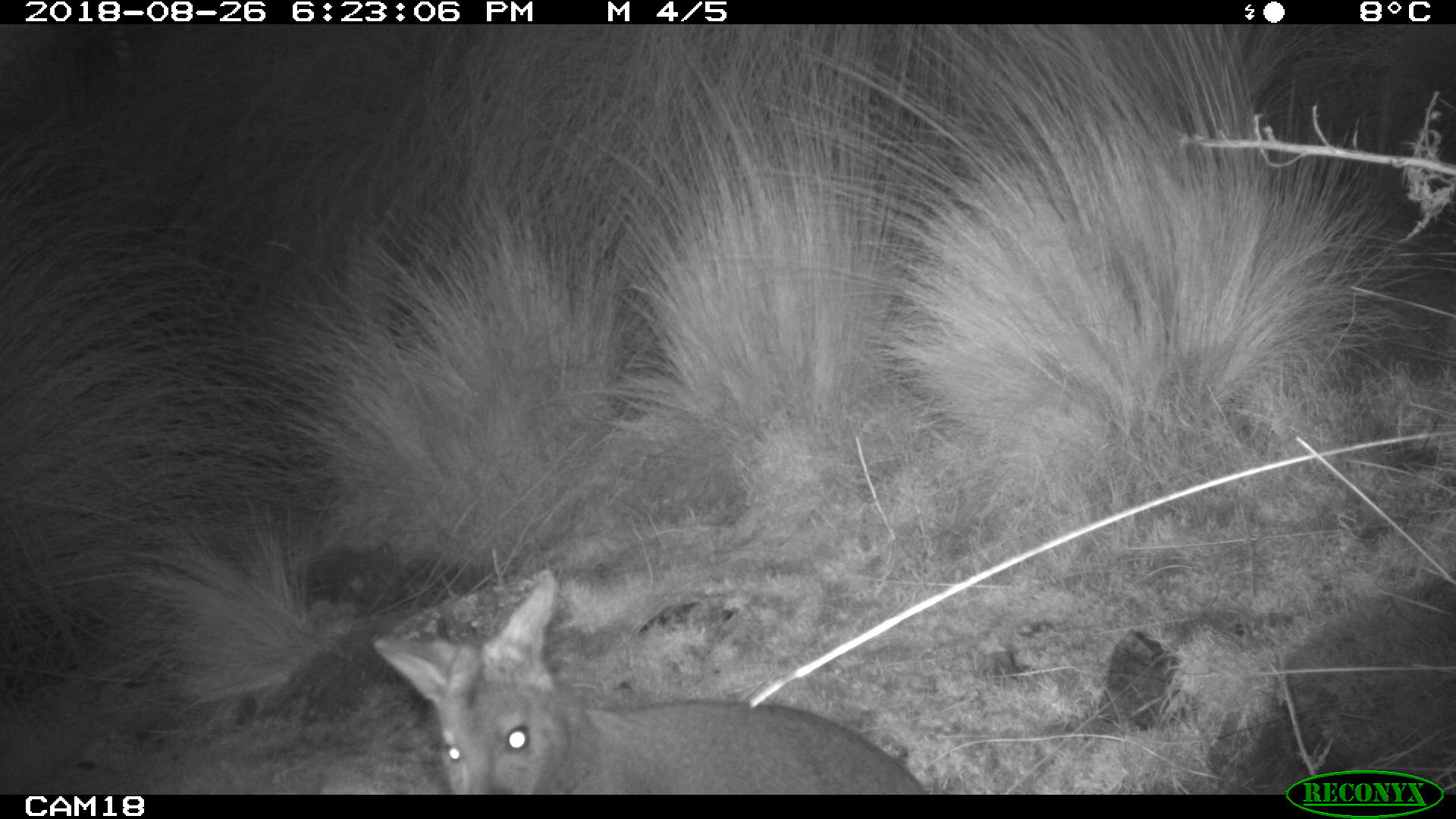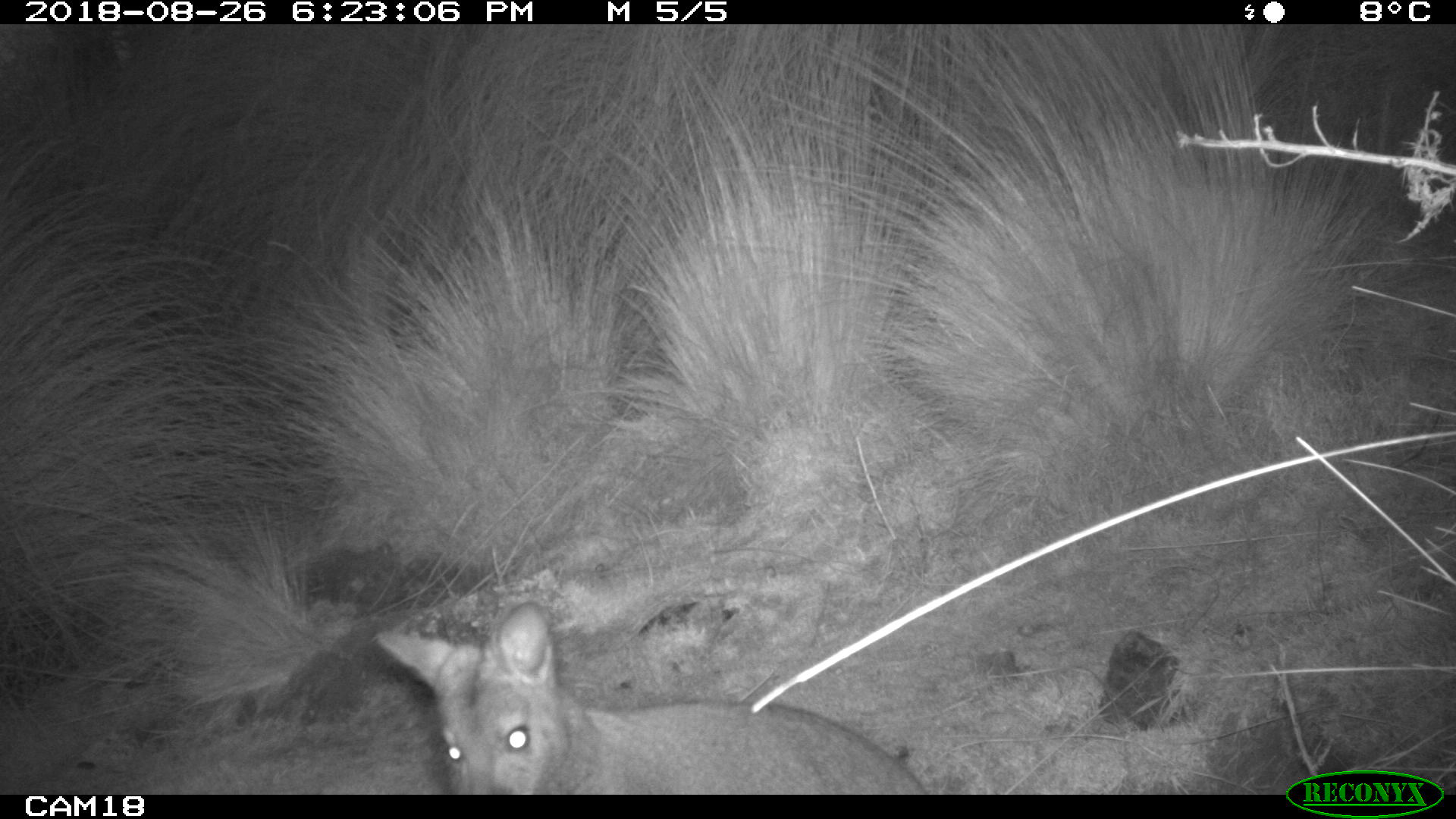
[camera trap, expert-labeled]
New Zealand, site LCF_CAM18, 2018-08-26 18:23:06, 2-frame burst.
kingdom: Animalia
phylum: Chordata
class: Mammalia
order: Diprotodontia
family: Macropodidae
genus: Notamacropus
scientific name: Notamacropus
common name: wallaby